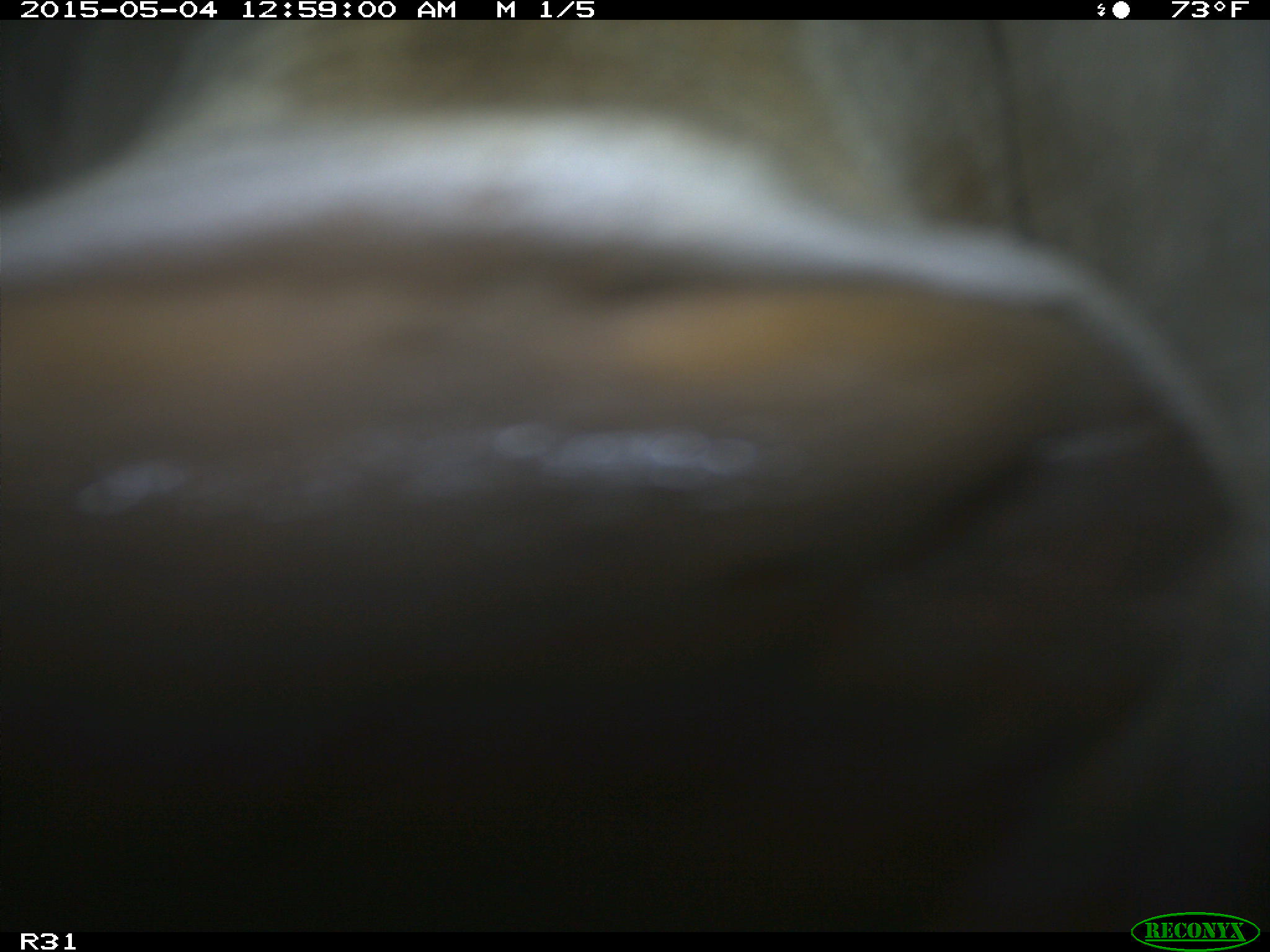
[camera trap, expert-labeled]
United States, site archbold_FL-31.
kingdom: Animalia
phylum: Chordata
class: Mammalia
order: Artiodactyla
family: Bovidae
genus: Bos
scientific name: Bos taurus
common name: domestic cow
Bos taurus (domestic cow).